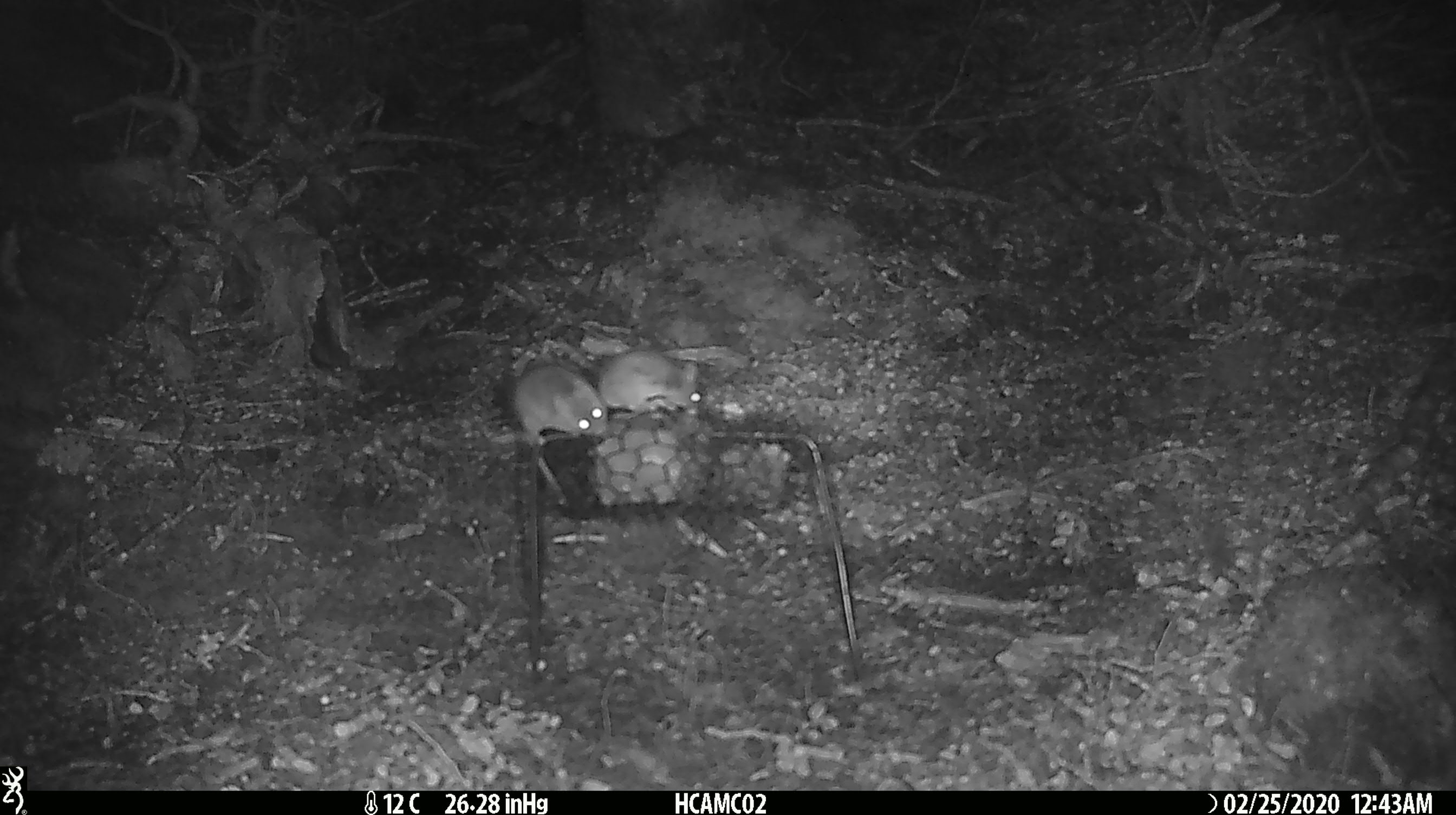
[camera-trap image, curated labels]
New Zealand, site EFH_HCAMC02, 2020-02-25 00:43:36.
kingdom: Animalia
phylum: Chordata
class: Mammalia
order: Rodentia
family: Muridae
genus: Mus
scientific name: Mus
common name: mouse